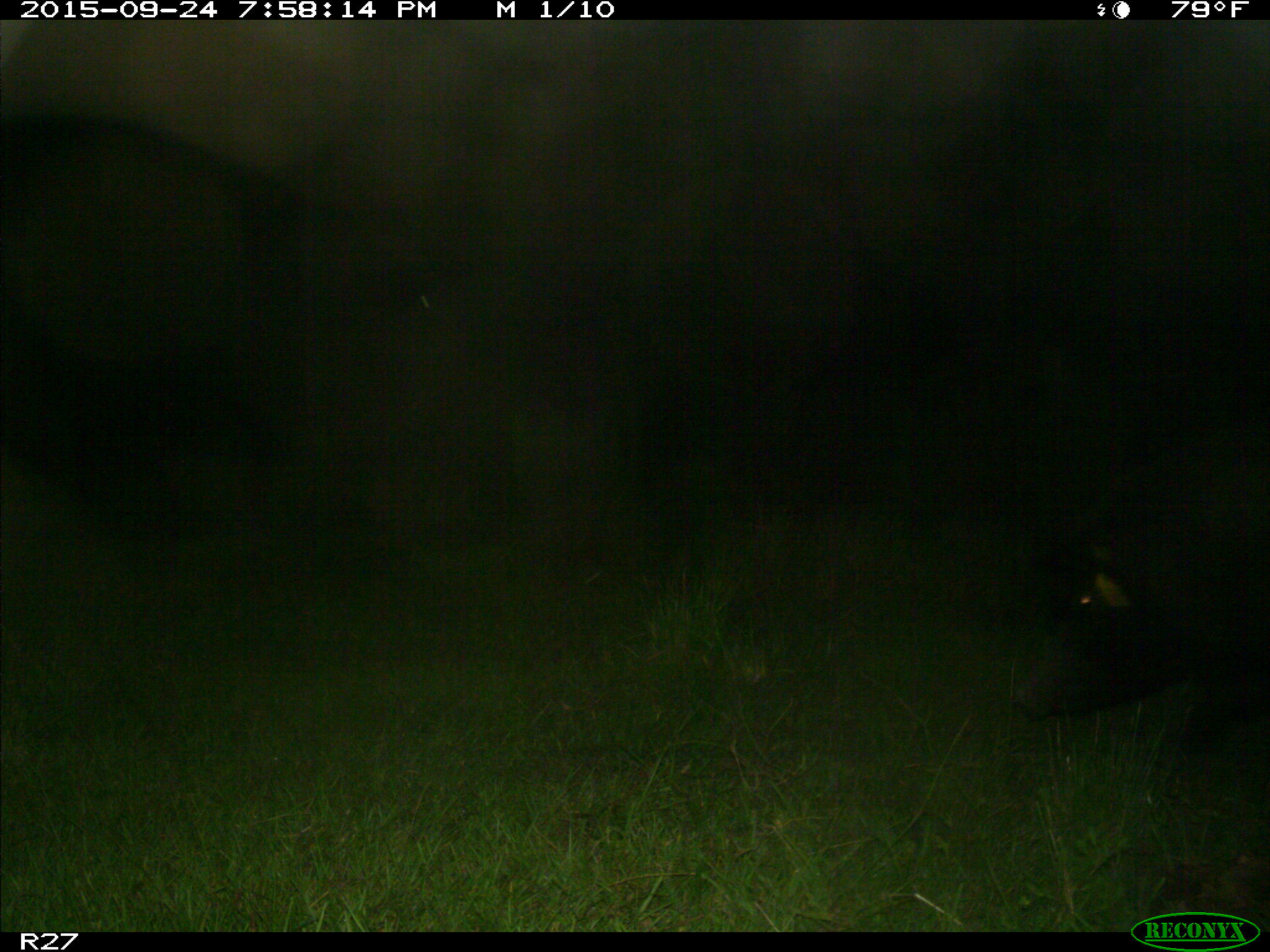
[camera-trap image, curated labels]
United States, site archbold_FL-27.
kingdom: Animalia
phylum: Chordata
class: Mammalia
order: Artiodactyla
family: Suidae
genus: Sus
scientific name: Sus scrofa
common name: wild boar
Sus scrofa (wild boar).